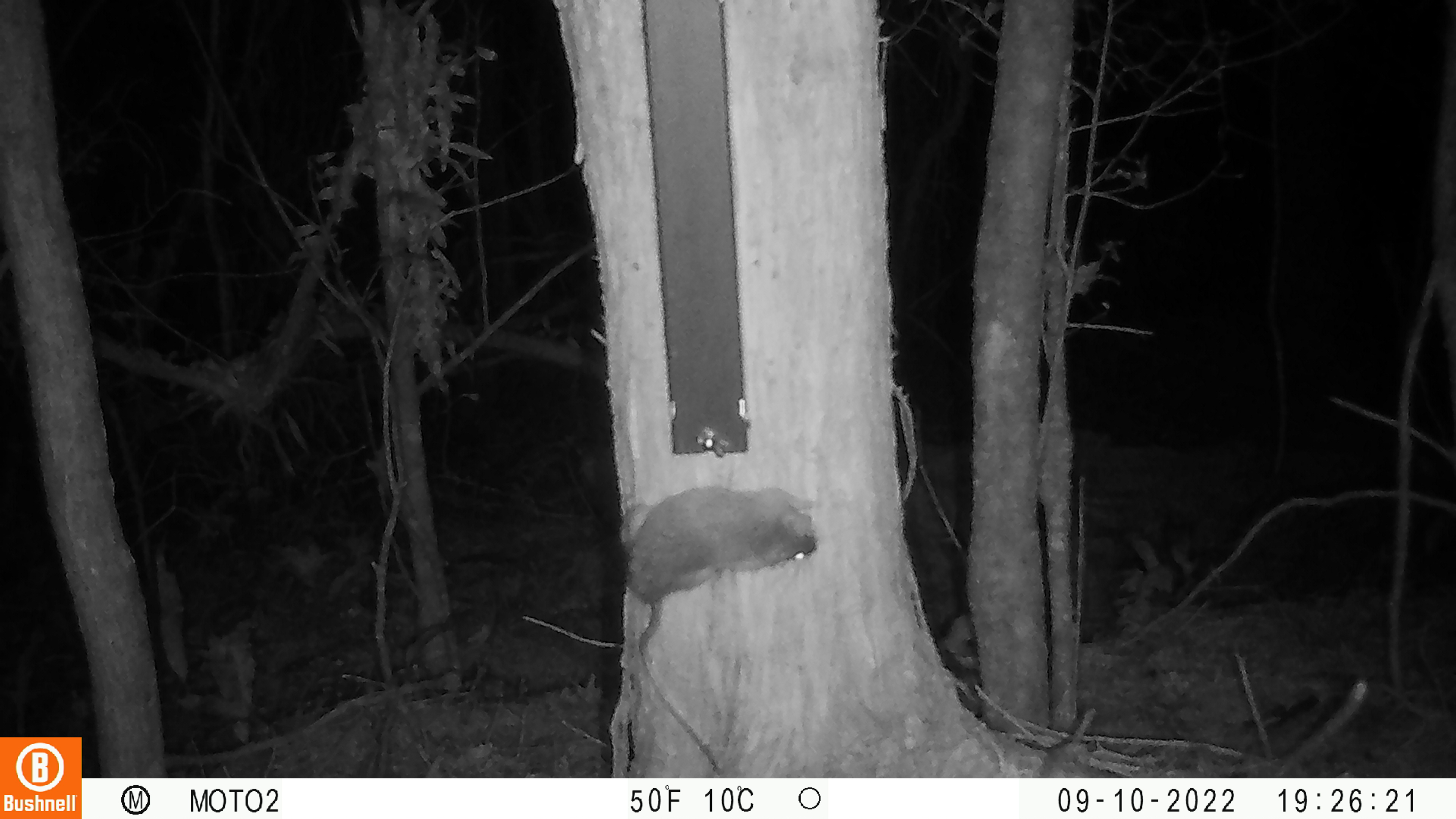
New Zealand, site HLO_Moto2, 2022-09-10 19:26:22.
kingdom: Animalia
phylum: Chordata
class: Mammalia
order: Rodentia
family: Muridae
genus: Rattus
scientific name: Rattus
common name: rat